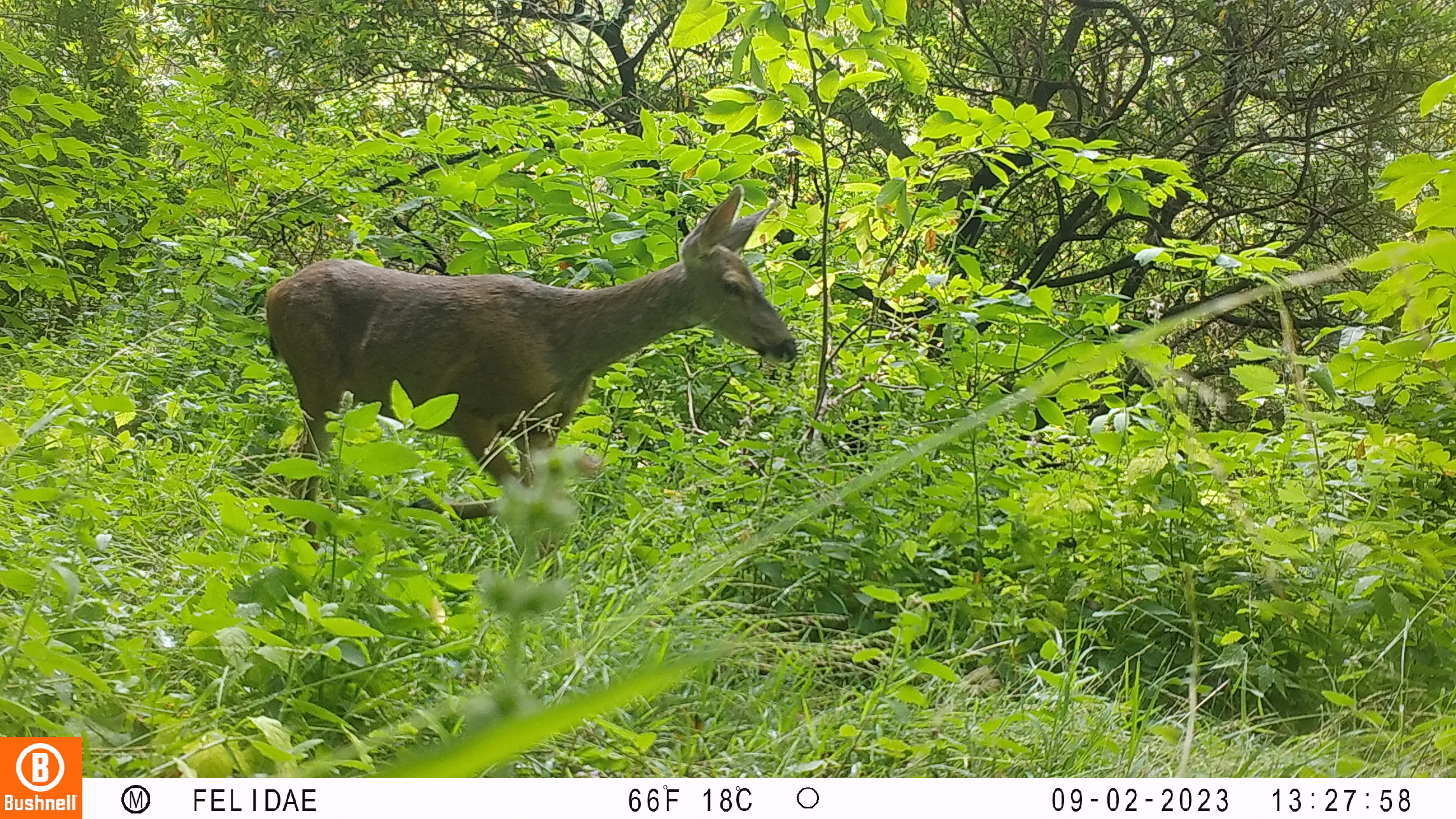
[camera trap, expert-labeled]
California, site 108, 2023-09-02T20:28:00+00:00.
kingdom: Animalia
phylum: Chordata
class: Mammalia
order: Artiodactyla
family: Cervidae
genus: Odocoileus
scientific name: Odocoileus hemionus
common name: mule deer